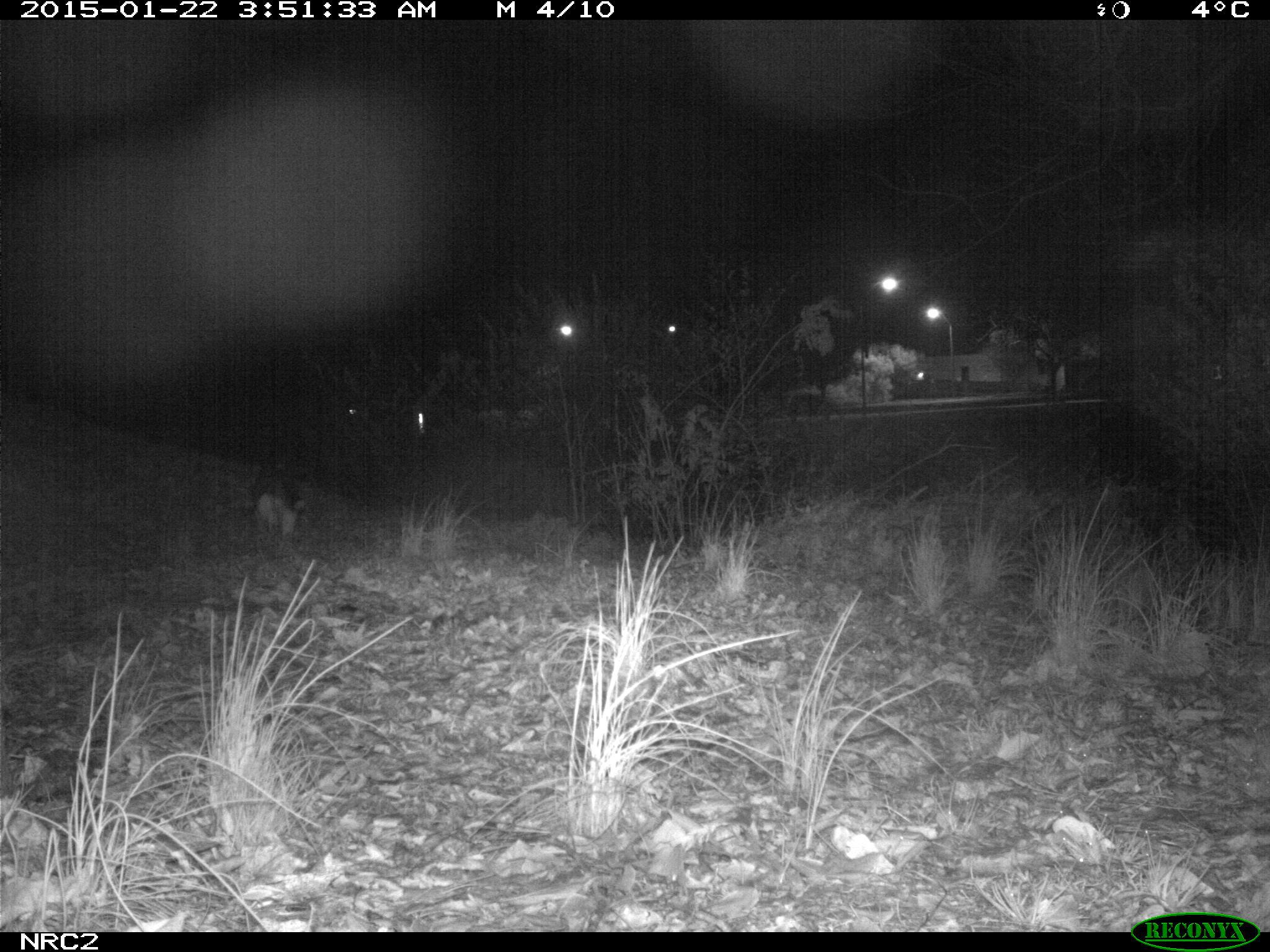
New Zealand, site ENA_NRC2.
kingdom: Animalia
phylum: Chordata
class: Mammalia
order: Carnivora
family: Felidae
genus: Felis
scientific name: Felis catus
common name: domestic cat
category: cat